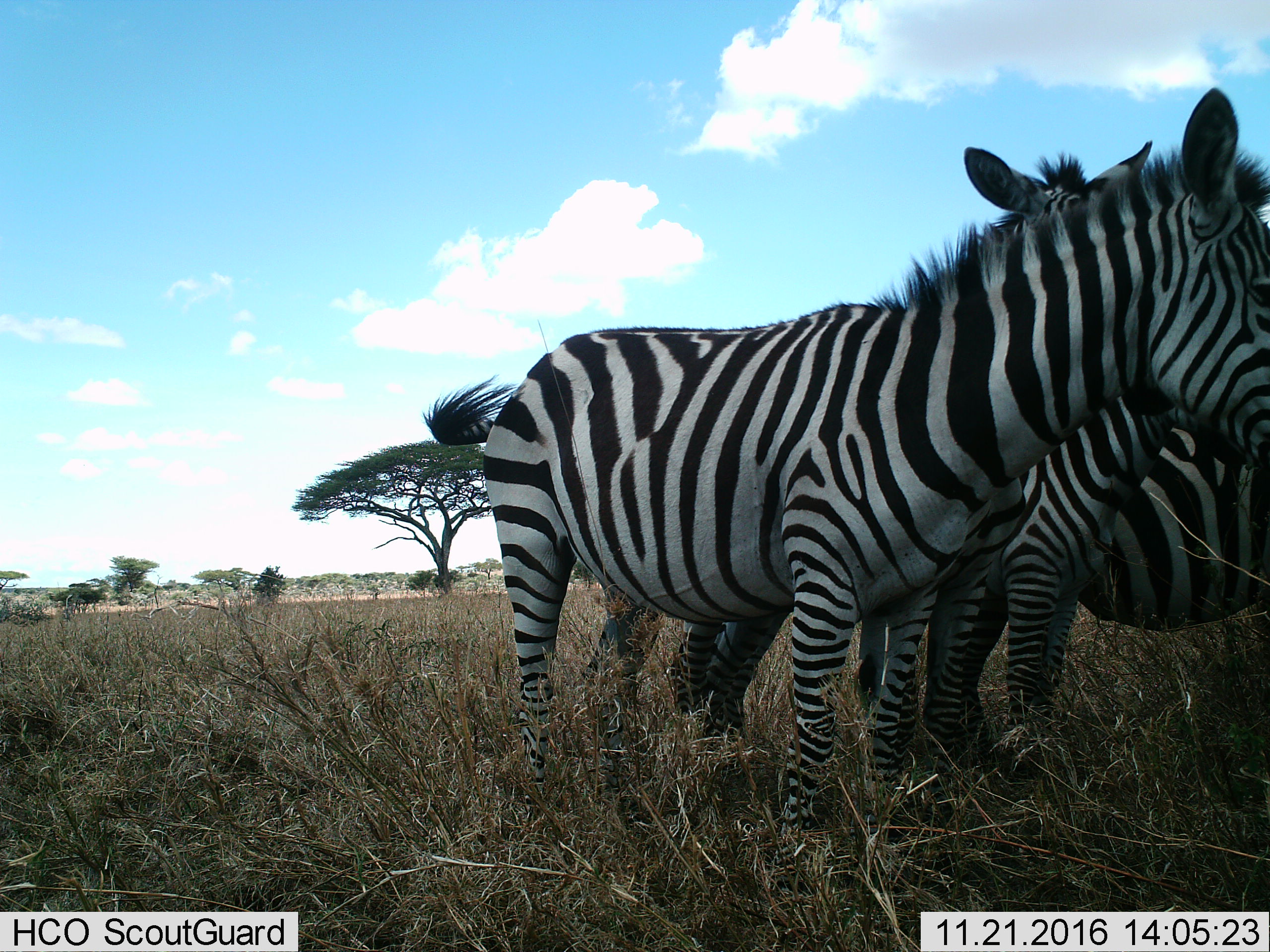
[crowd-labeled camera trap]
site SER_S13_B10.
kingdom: Animalia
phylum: Chordata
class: Mammalia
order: Perissodactyla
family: Equidae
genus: Equus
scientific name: Equus quagga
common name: plains zebra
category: zebraplains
Zebraplains (plains zebra) (Equus quagga), count 3. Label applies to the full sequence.